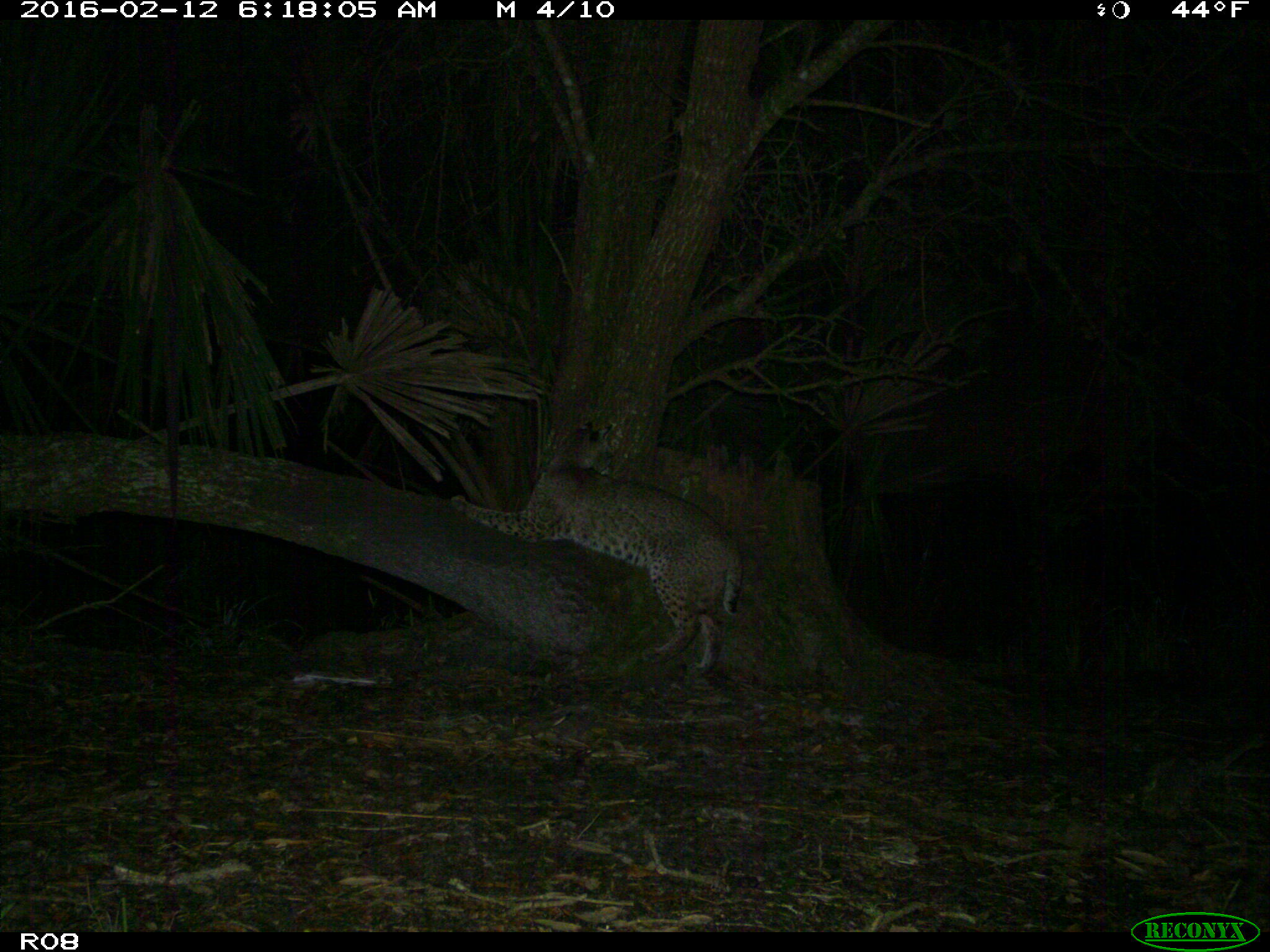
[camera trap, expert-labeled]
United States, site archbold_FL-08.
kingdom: Animalia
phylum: Chordata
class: Mammalia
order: Carnivora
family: Felidae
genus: Lynx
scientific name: Lynx rufus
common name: bobcat